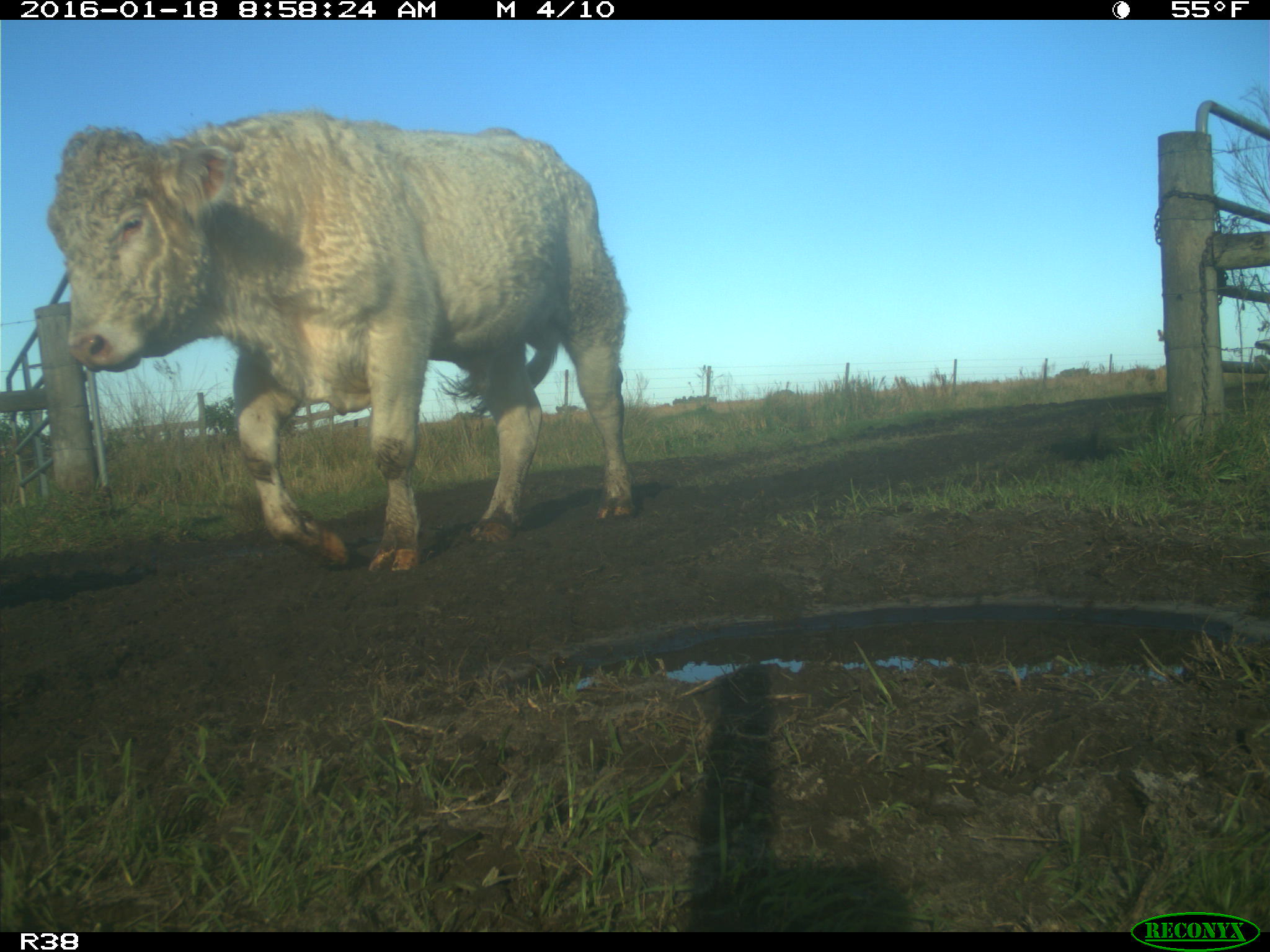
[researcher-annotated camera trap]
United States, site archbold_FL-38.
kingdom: Animalia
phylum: Chordata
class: Mammalia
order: Artiodactyla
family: Bovidae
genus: Bos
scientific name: Bos taurus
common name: domestic cow